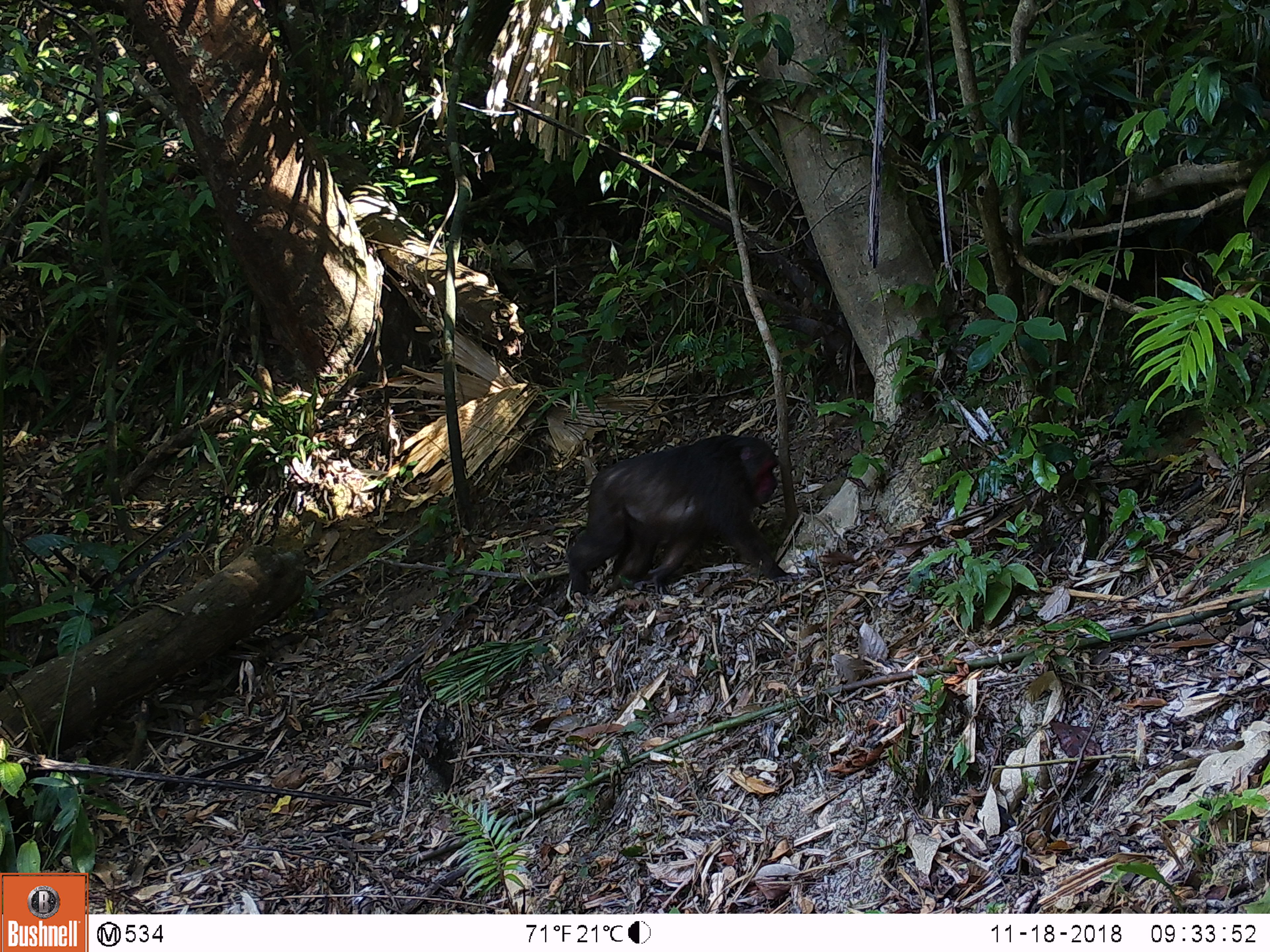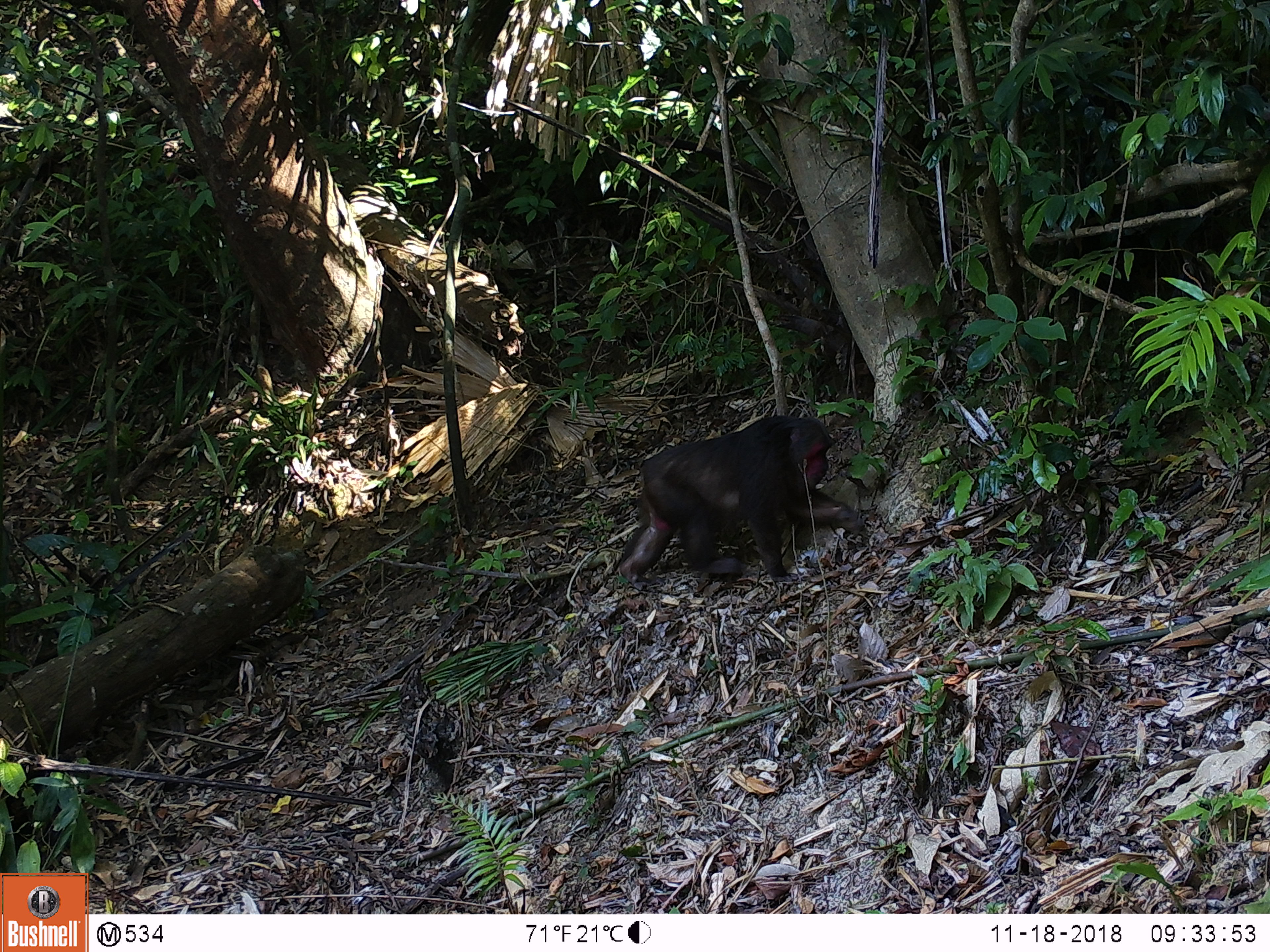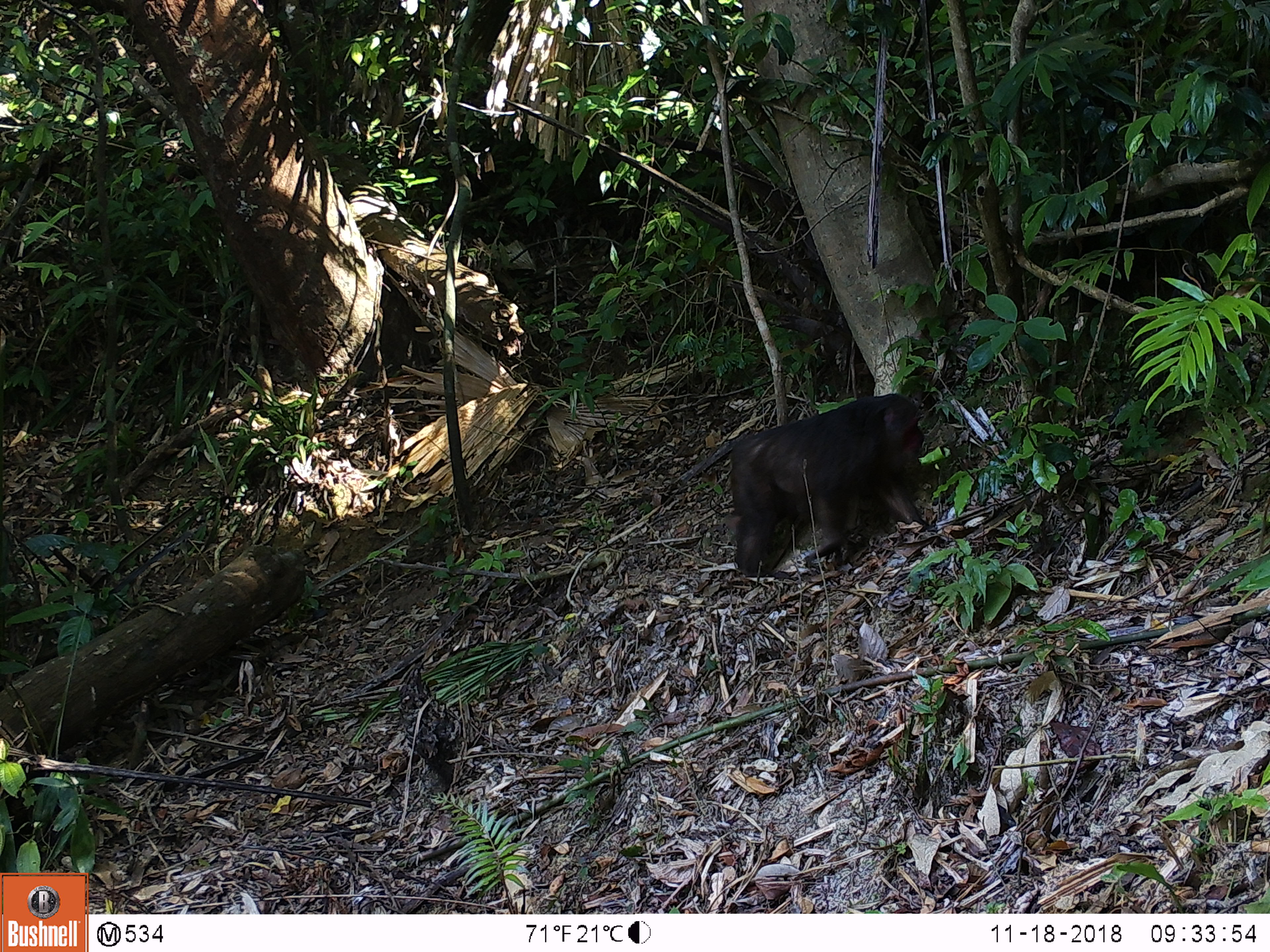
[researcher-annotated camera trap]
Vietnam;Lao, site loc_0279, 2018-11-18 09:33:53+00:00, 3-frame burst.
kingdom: Animalia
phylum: Chordata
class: Mammalia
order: Primates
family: Cercopithecidae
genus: Macaca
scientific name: Macaca arctoides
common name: stump-tailed macaque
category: stump tailed macaque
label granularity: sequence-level